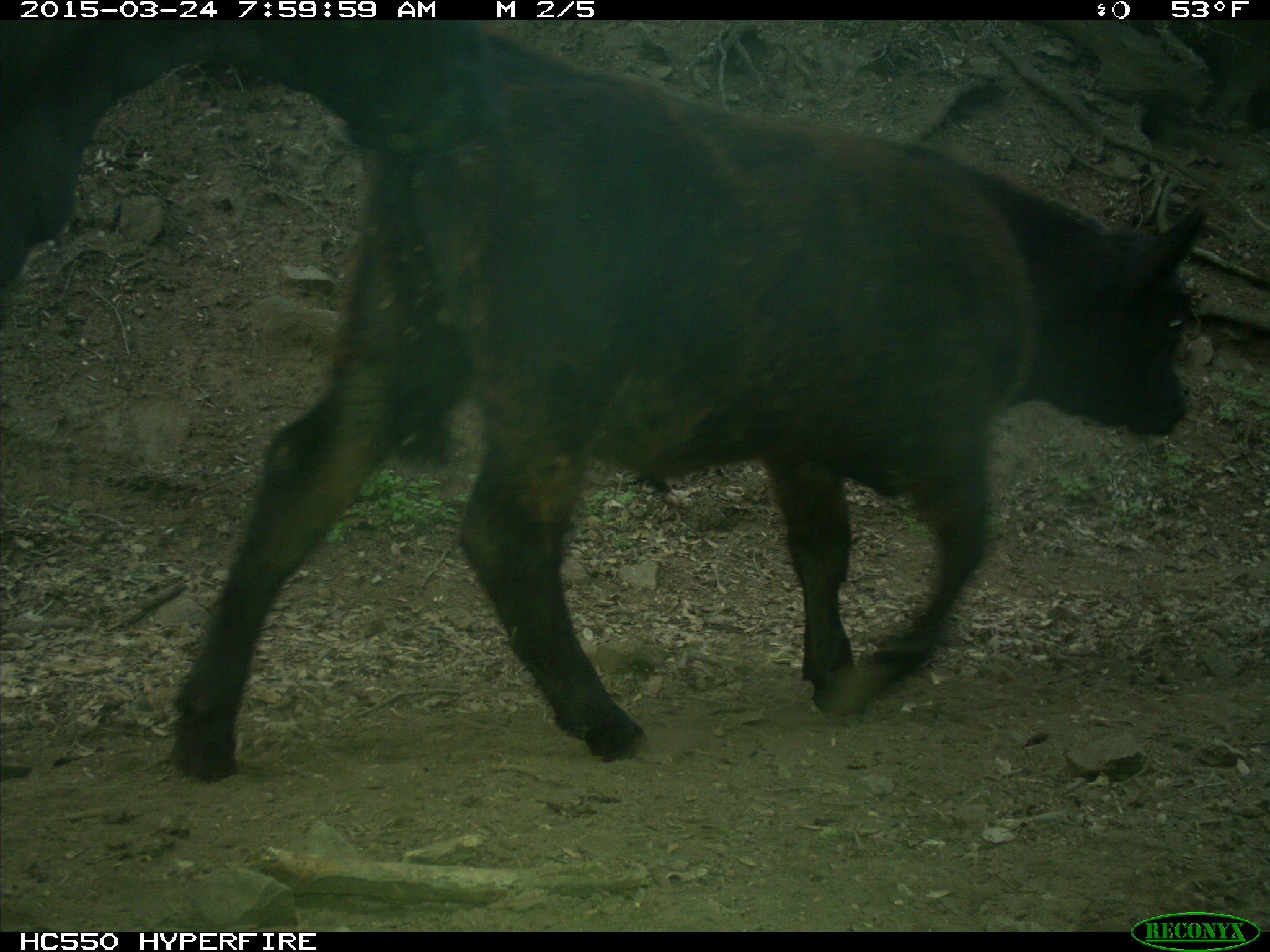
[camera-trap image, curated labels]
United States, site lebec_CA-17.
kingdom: Animalia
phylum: Chordata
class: Mammalia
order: Artiodactyla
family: Bovidae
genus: Bos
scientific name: Bos taurus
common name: domestic cow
Bos taurus (domestic cow).